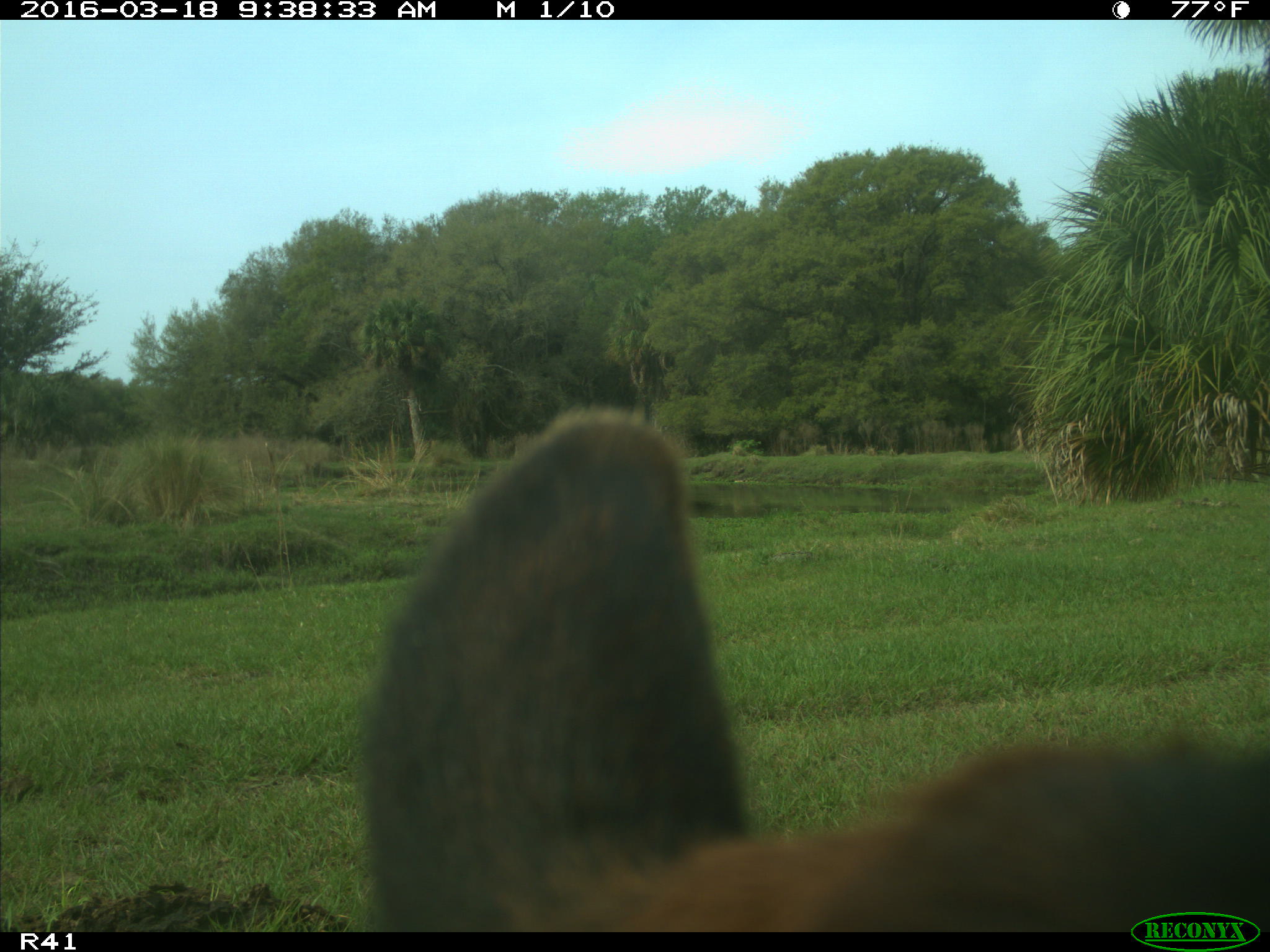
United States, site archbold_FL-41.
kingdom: Animalia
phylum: Chordata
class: Mammalia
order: Artiodactyla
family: Bovidae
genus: Bos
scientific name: Bos taurus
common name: domestic cow